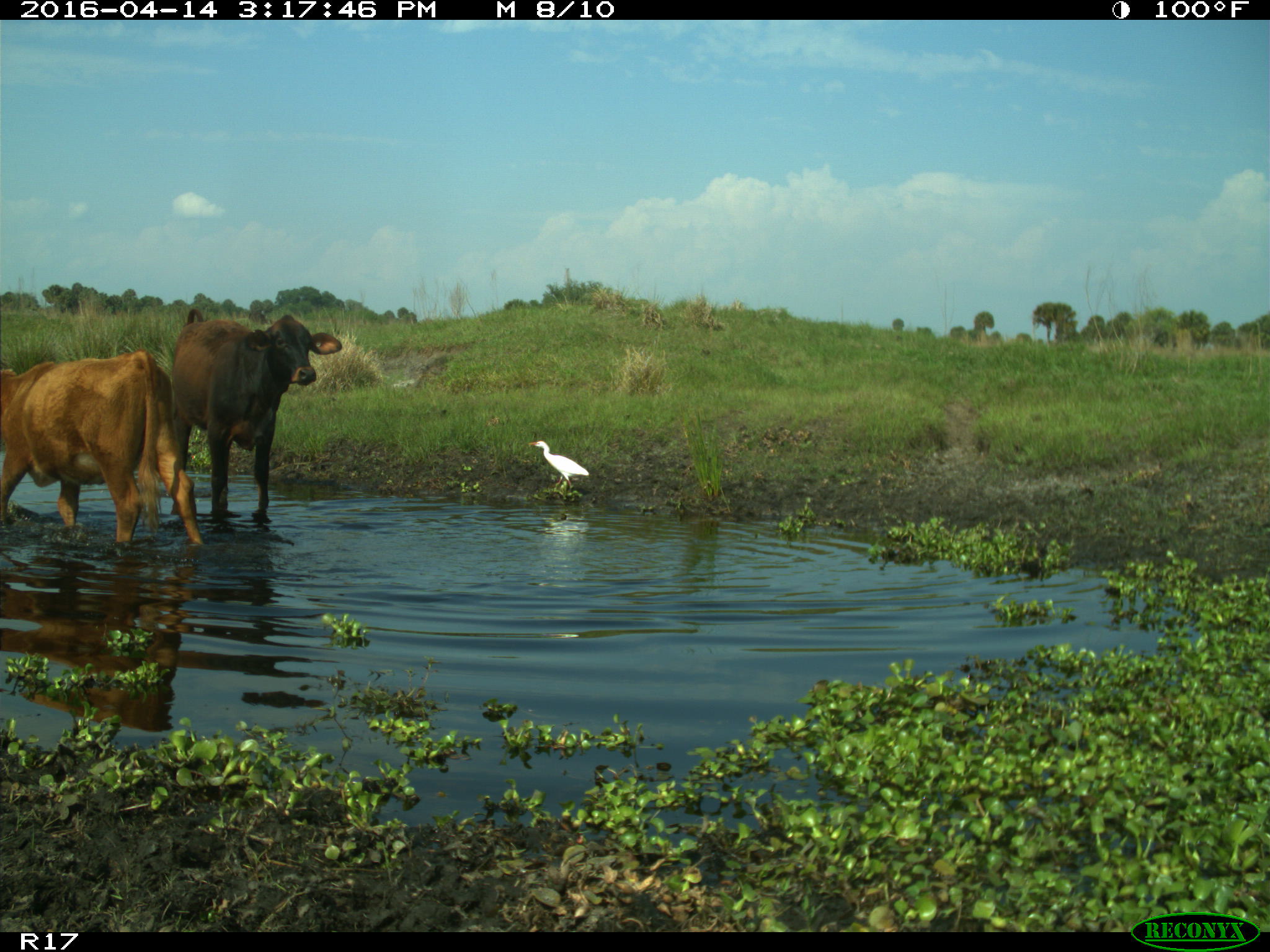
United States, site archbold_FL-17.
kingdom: Animalia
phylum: Chordata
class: Mammalia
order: Artiodactyla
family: Bovidae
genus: Bos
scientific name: Bos taurus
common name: domestic cow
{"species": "Bos taurus (domestic cow)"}